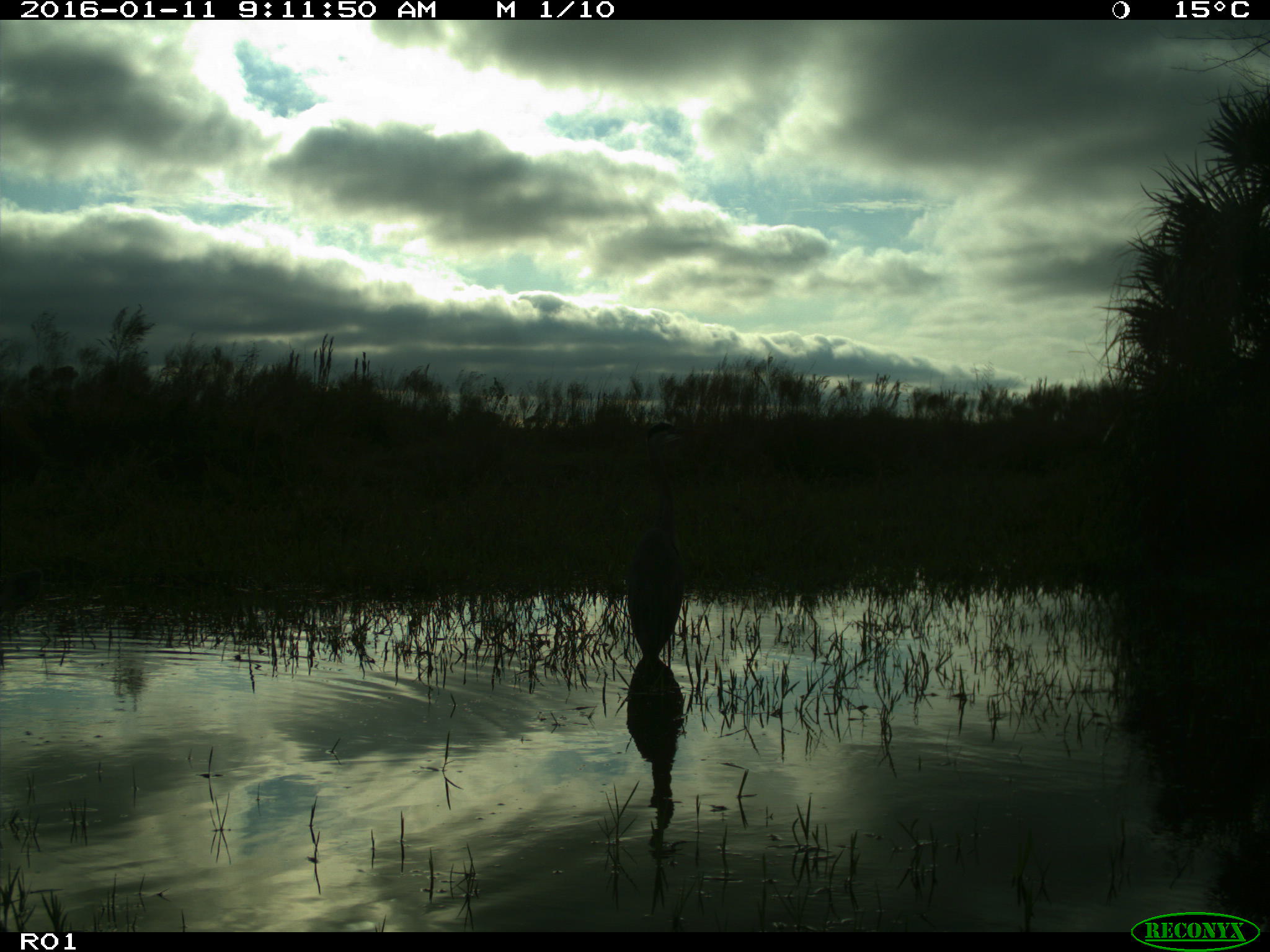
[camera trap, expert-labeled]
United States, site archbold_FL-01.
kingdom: Animalia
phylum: Chordata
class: Aves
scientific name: Aves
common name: birds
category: unidentified bird